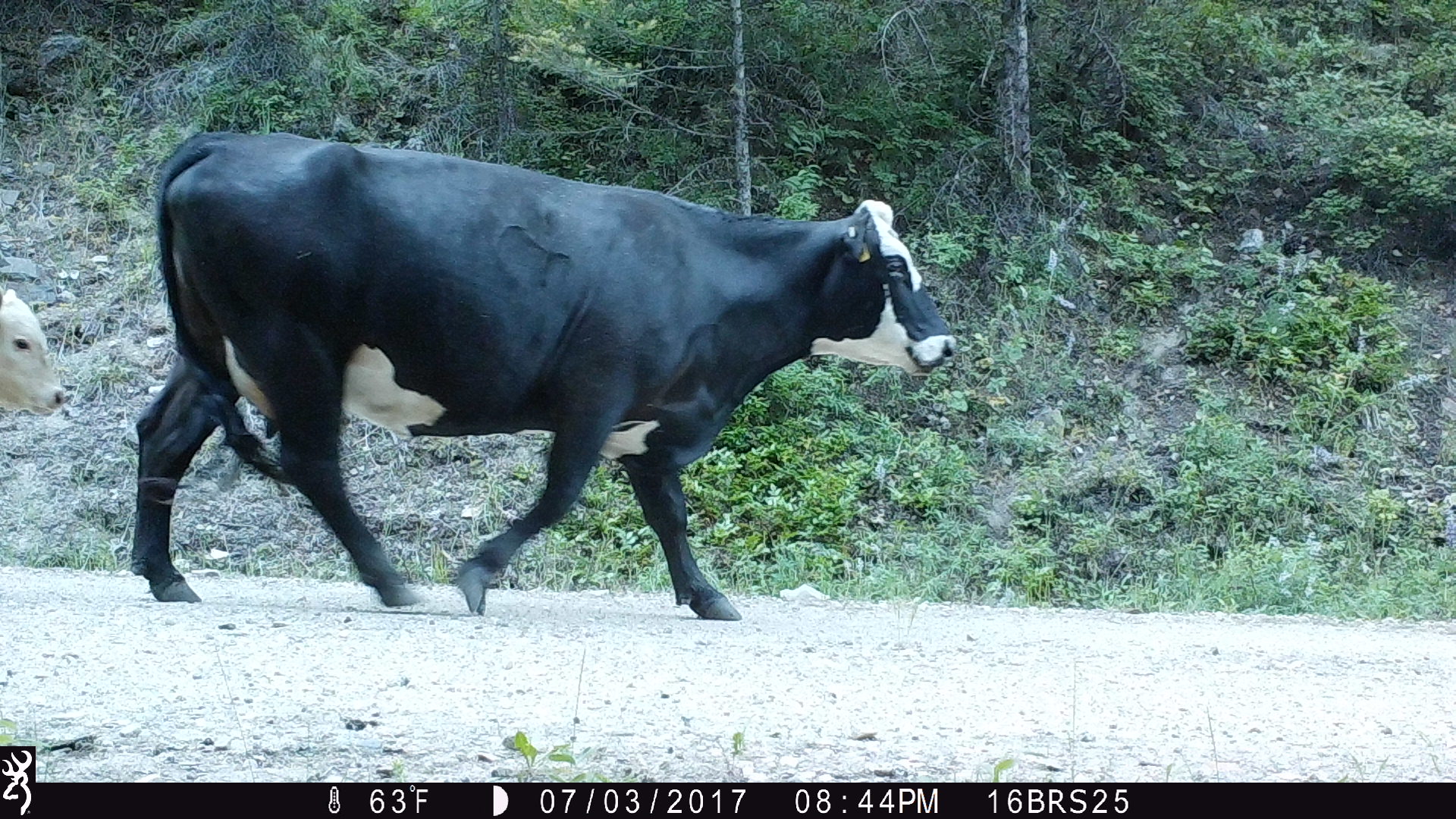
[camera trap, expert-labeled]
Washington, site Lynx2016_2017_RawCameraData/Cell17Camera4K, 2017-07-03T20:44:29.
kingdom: Animalia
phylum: Chordata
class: Mammalia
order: Artiodactyla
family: Bovidae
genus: Bos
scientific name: Bos taurus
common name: domestic cattle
Domestic cattle (Bos taurus). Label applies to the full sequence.